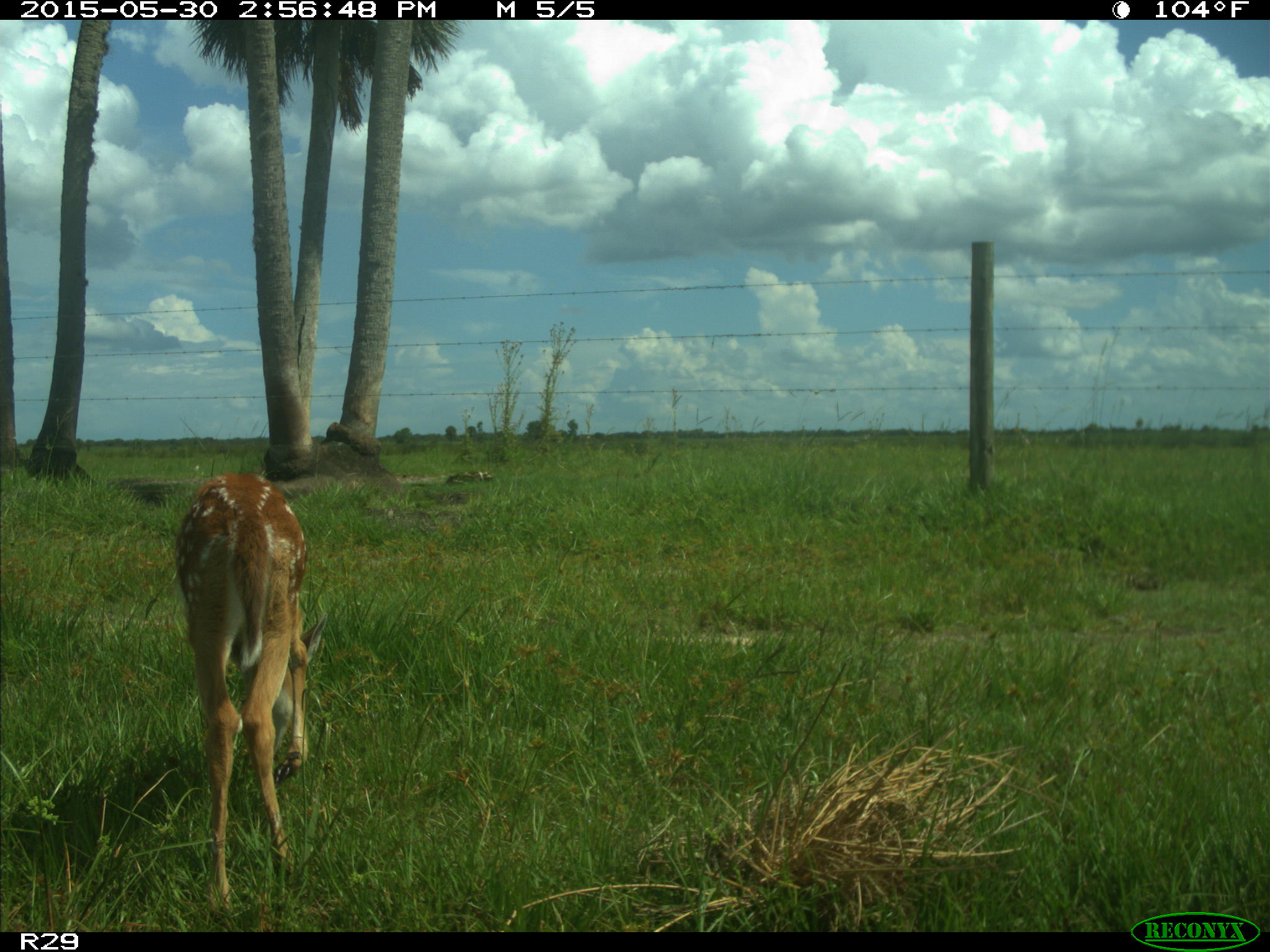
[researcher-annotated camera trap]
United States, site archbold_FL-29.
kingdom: Animalia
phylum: Chordata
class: Mammalia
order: Artiodactyla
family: Cervidae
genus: Odocoileus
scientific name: Odocoileus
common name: deer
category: unidentified deer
Unidentified deer (deer) (Odocoileus).